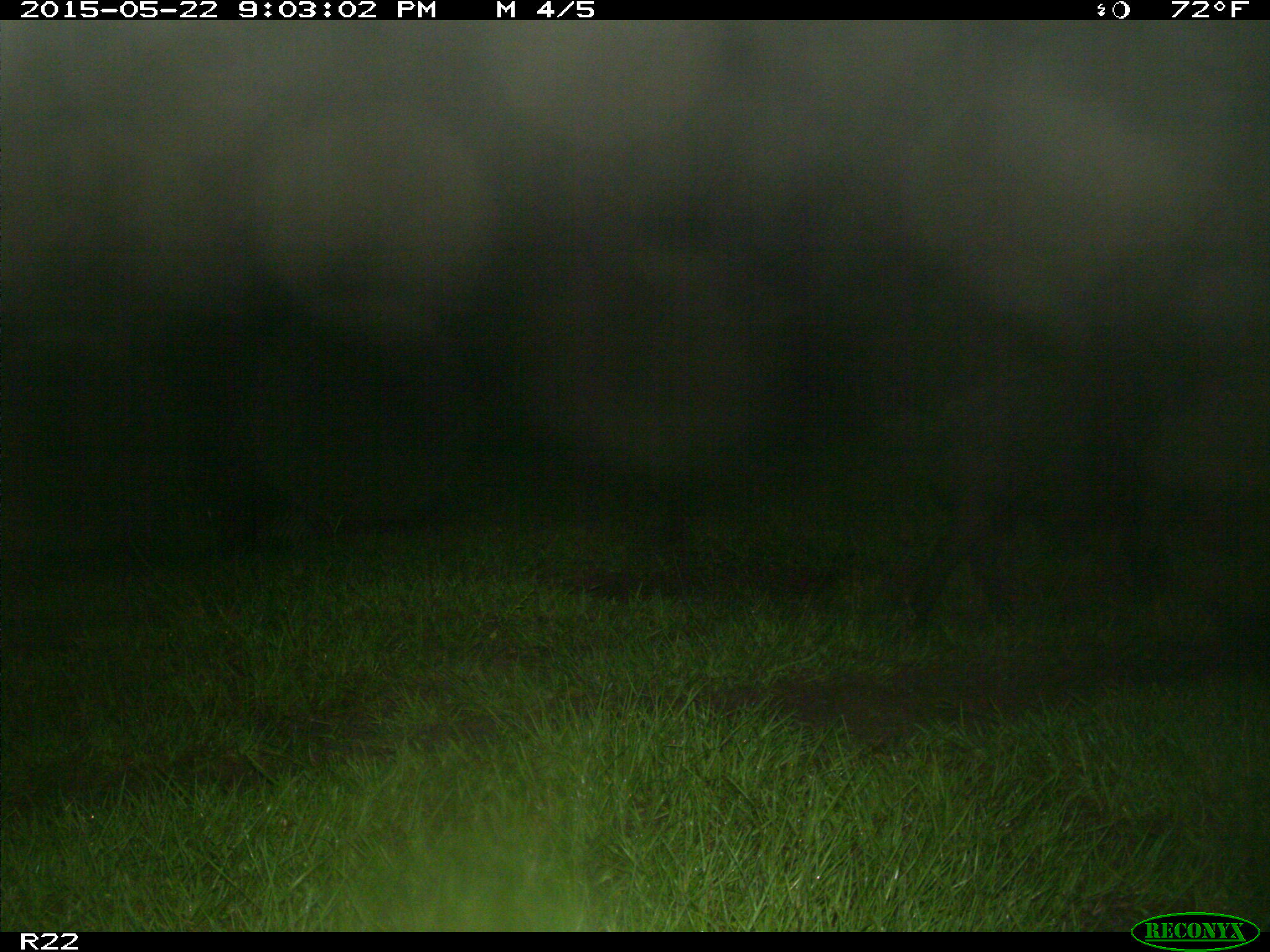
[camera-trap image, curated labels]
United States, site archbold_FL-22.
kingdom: Animalia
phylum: Chordata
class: Mammalia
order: Artiodactyla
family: Bovidae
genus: Bos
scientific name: Bos taurus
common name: domestic cow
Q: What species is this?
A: Bos taurus (domestic cow).